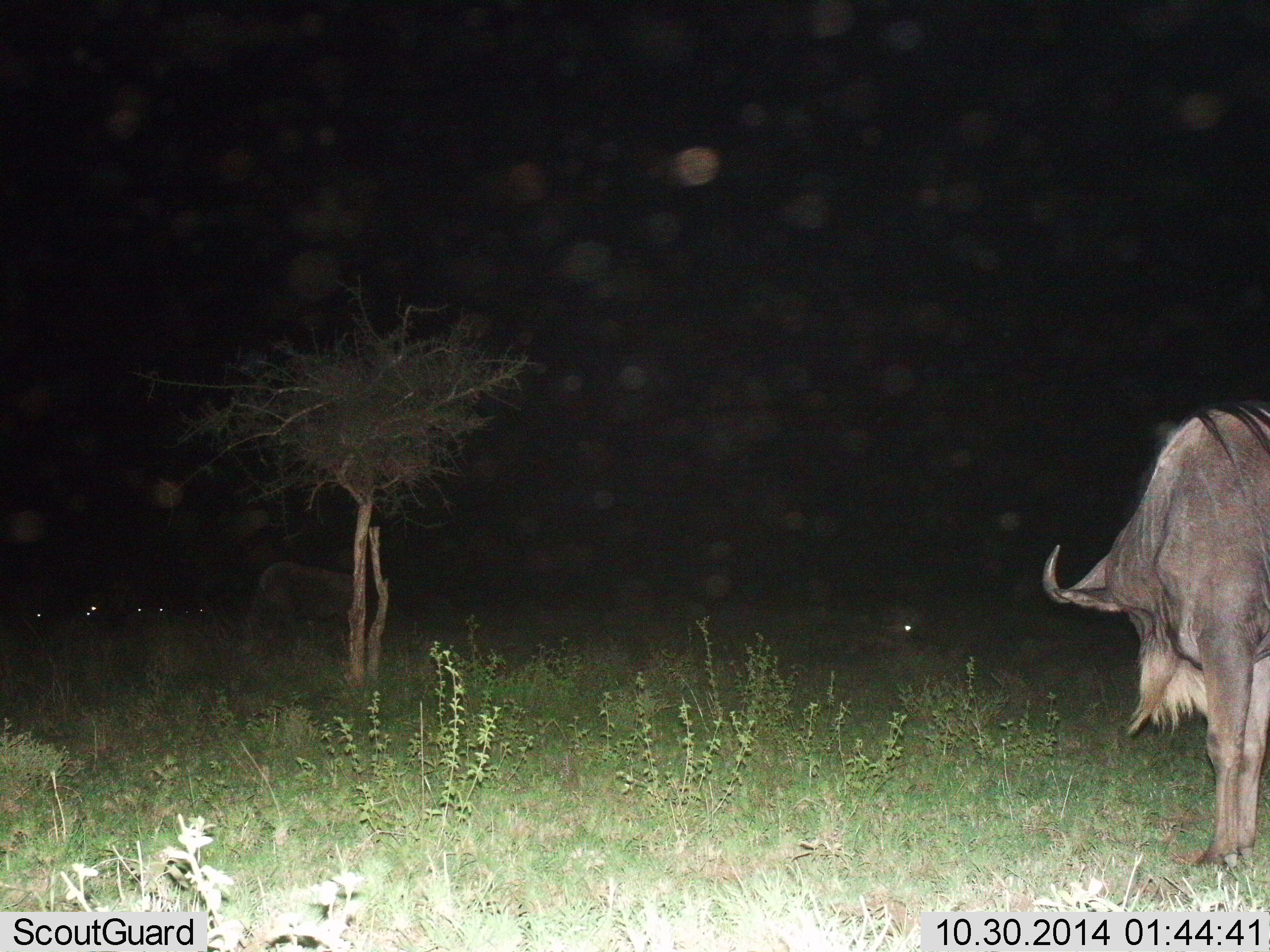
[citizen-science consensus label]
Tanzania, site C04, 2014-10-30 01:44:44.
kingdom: Animalia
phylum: Chordata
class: Mammalia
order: Artiodactyla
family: Bovidae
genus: Connochaetes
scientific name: Connochaetes taurinus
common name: blue wildebeest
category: wildebeest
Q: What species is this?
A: Wildebeest (blue wildebeest) (Connochaetes taurinus).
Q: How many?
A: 1.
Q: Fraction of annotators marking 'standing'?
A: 80%.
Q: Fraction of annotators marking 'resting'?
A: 0%.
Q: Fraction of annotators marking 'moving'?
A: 10%.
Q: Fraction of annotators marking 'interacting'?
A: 0%.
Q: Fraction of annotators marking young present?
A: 0%.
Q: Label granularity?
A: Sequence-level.